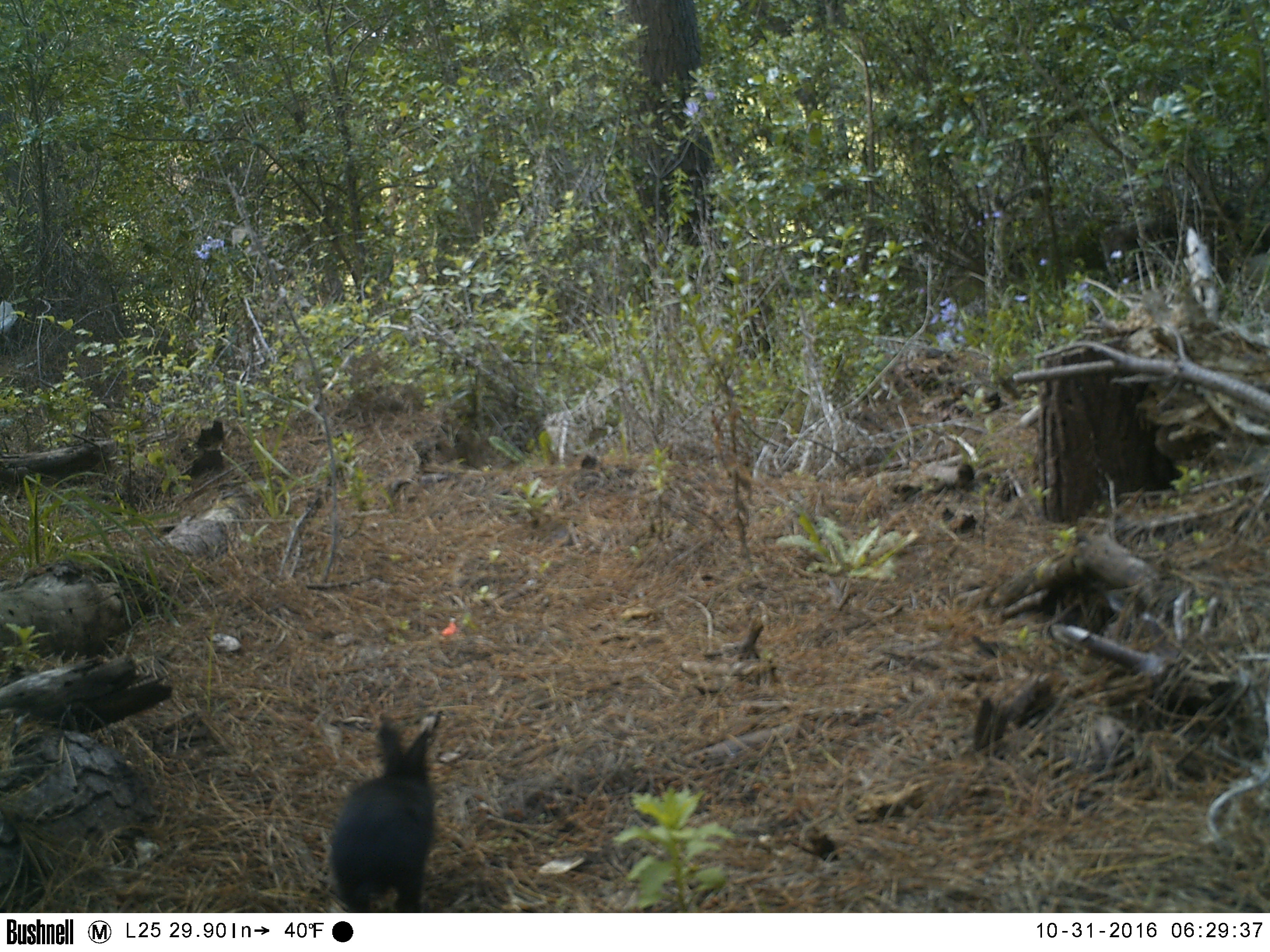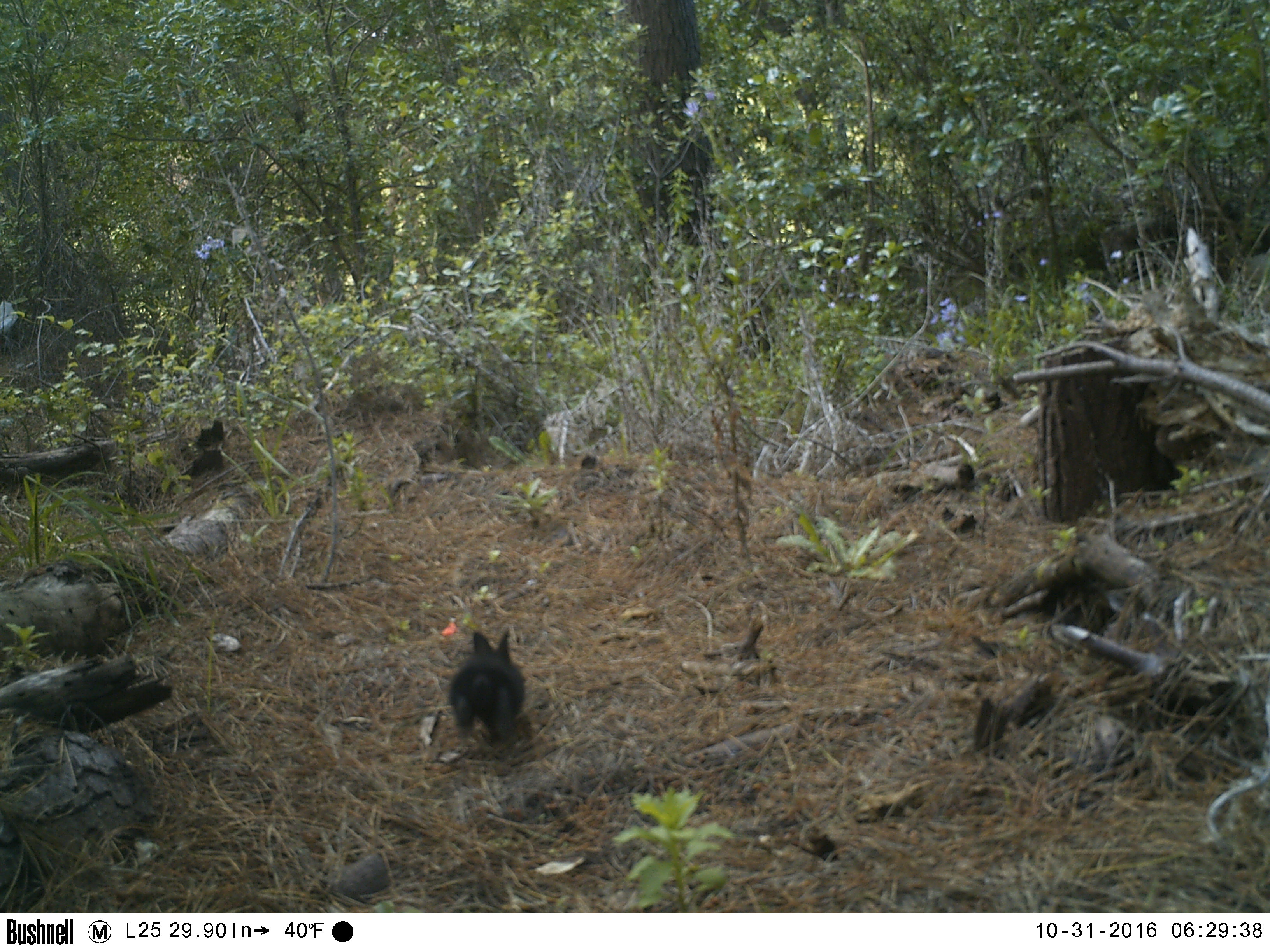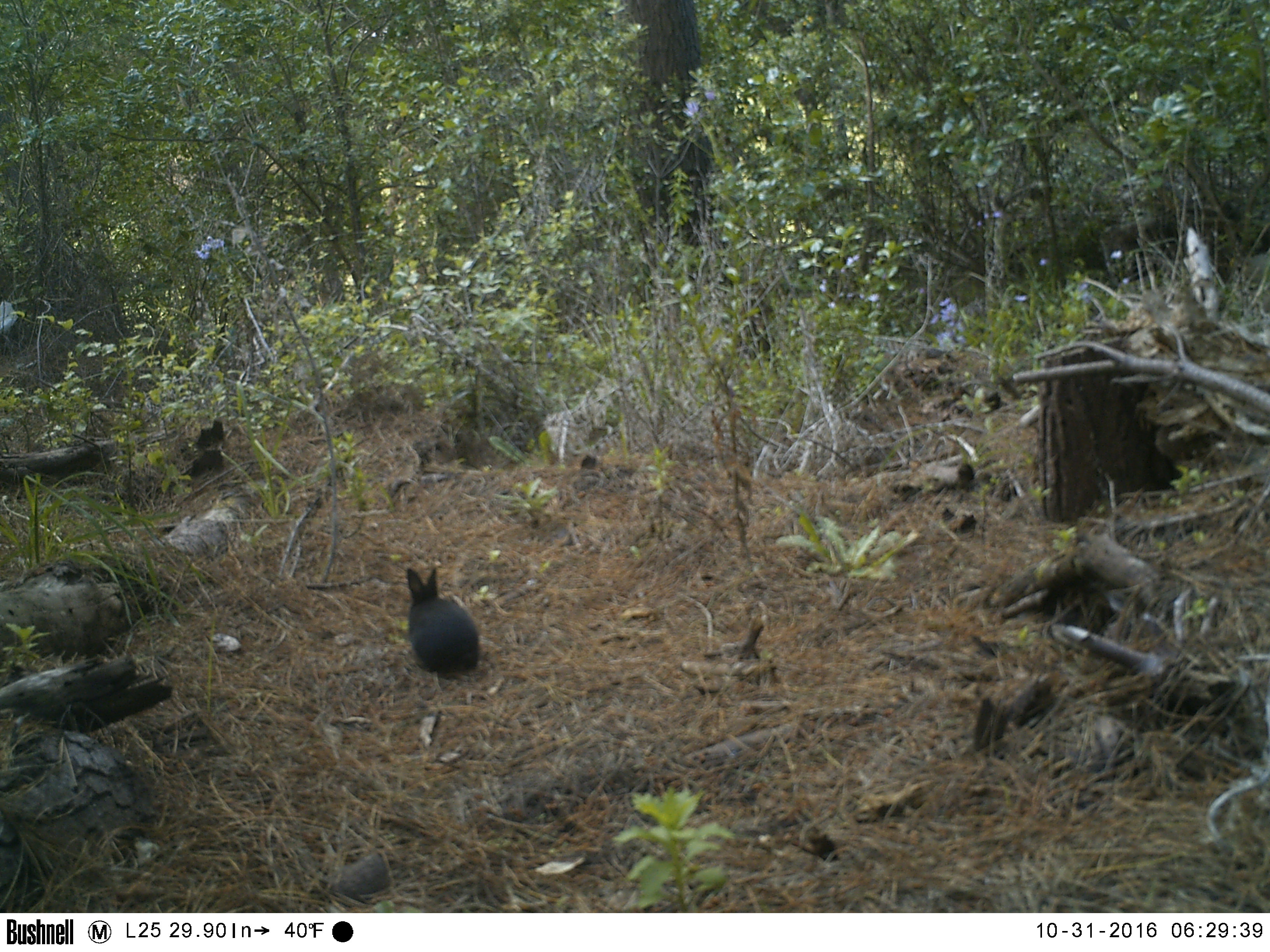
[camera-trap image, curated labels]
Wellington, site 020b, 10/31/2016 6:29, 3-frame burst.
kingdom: Animalia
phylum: Chordata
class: Mammalia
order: Lagomorpha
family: Leporidae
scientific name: Leporidae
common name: rabbit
Rabbit (Leporidae).